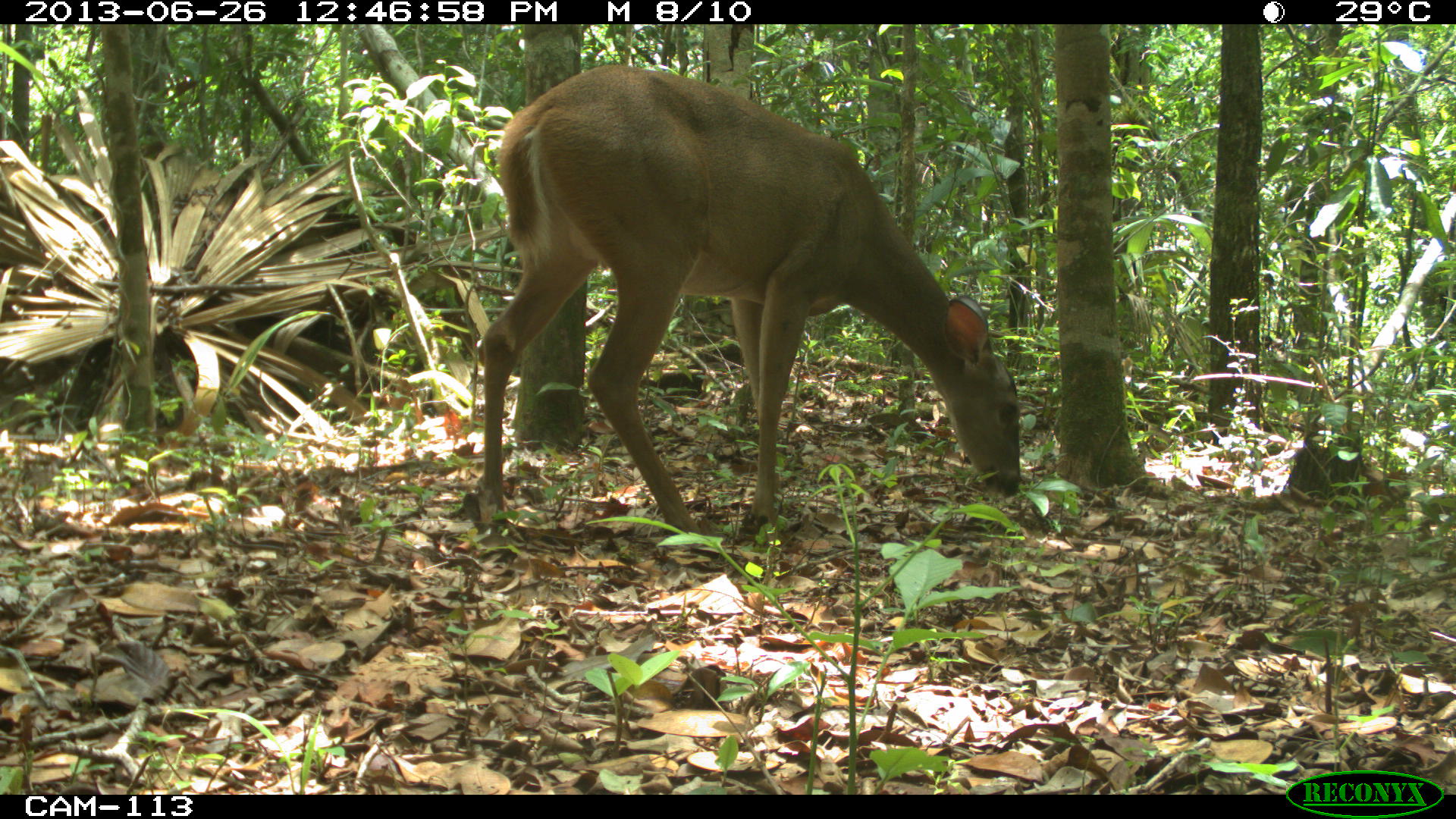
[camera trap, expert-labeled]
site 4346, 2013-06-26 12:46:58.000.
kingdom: Animalia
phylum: Chordata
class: Mammalia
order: Artiodactyla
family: Cervidae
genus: Odocoileus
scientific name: Odocoileus virginianus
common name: white-tailed deer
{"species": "Odocoileus virginianus (white-tailed deer)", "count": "1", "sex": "female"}